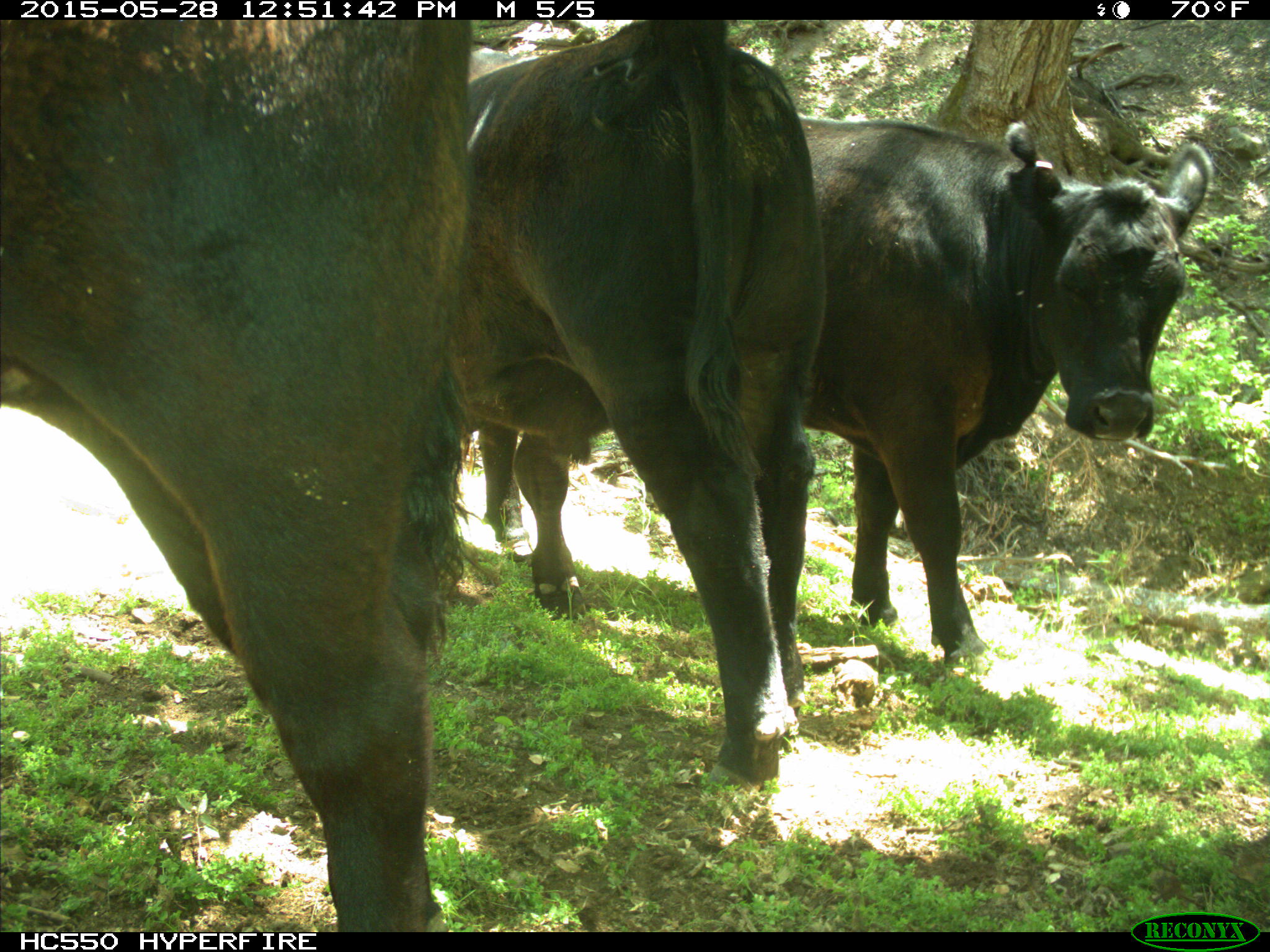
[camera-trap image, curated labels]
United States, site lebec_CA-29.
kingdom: Animalia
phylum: Chordata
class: Mammalia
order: Artiodactyla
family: Bovidae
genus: Bos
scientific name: Bos taurus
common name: domestic cow